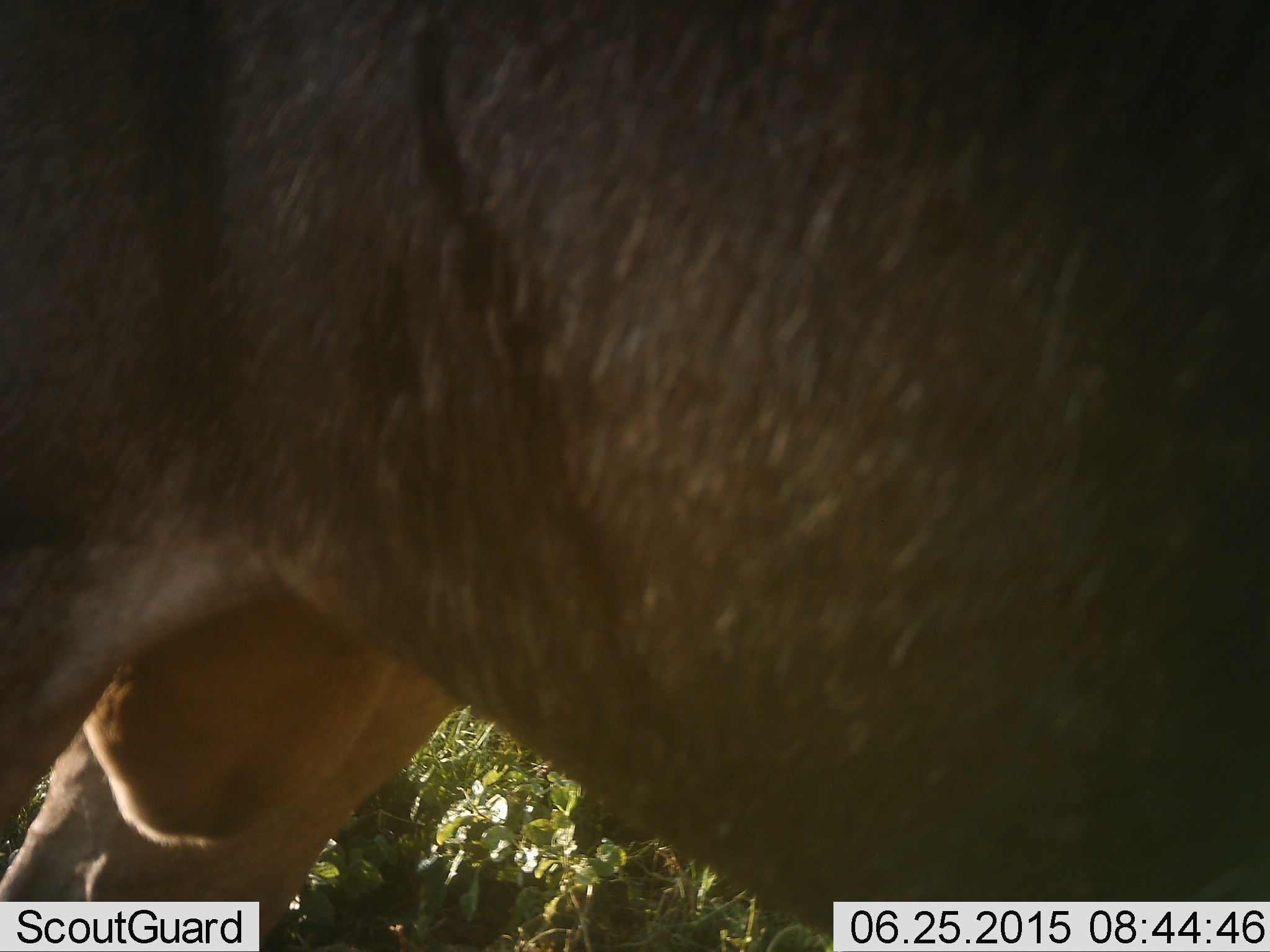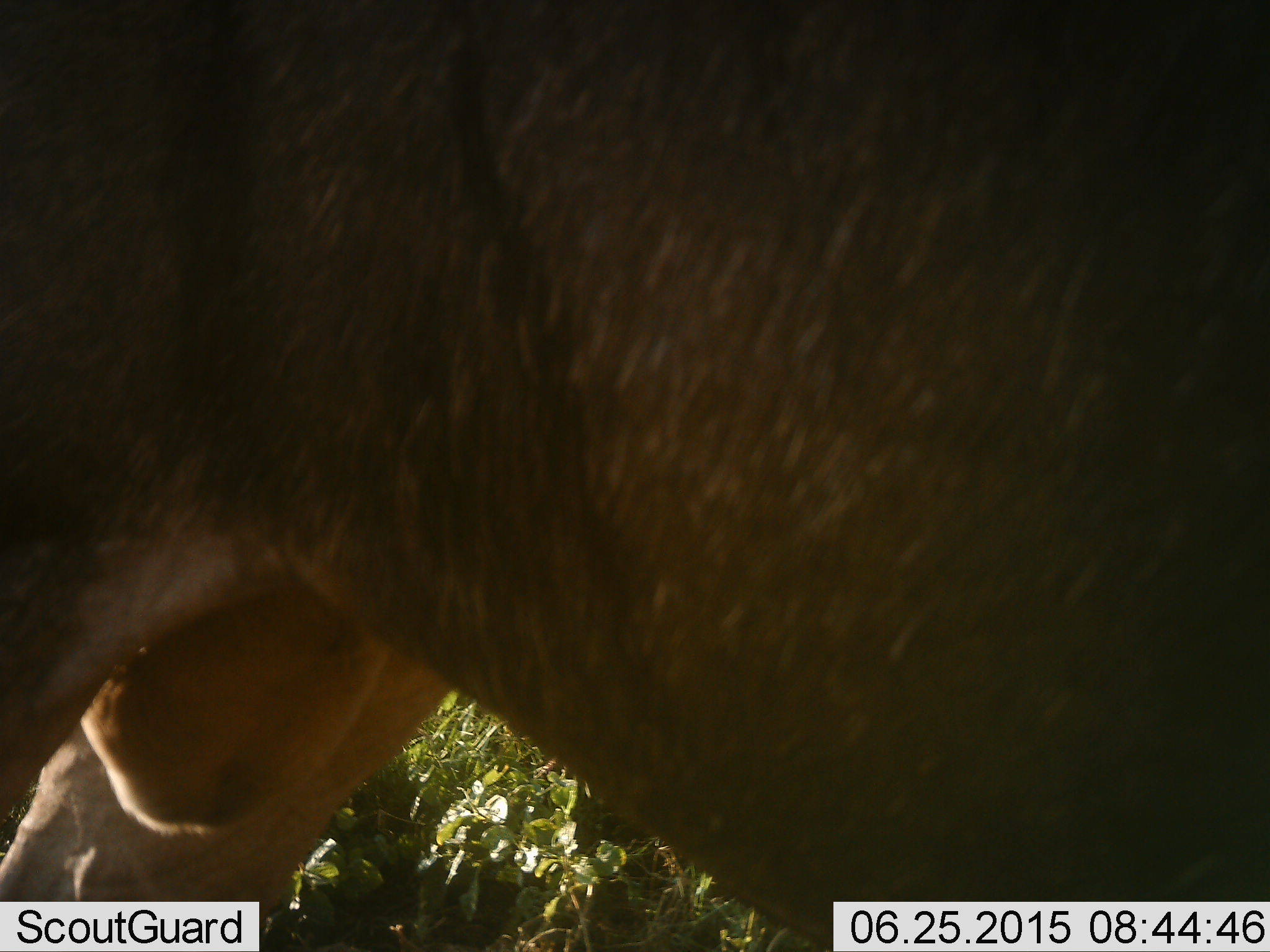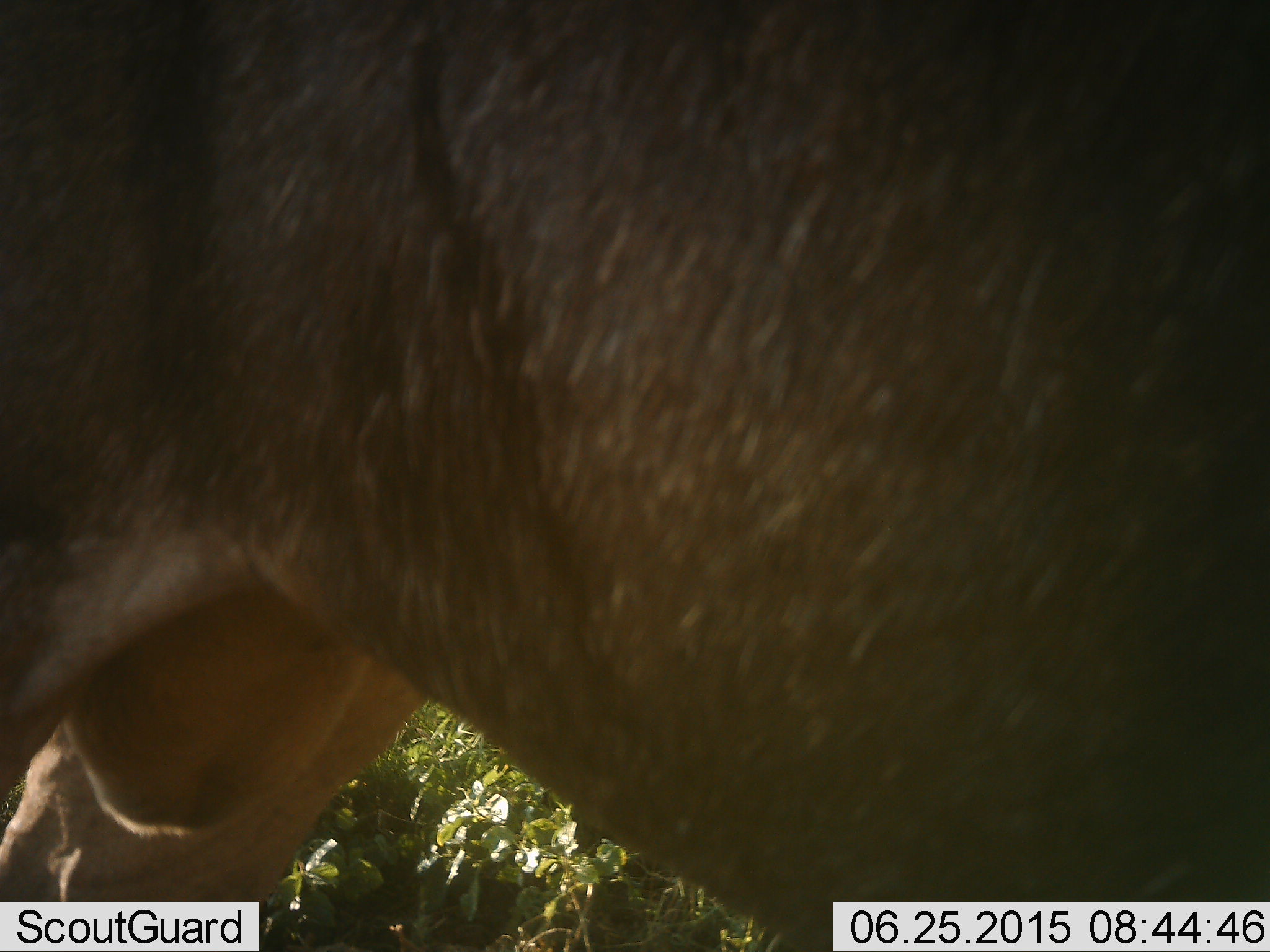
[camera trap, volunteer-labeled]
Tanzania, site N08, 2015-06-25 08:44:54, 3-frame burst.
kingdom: Animalia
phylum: Chordata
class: Mammalia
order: Artiodactyla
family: Bovidae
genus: Connochaetes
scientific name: Connochaetes taurinus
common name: blue wildebeest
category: wildebeest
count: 1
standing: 100%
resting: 10%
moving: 0%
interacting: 0%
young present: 0%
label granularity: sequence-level